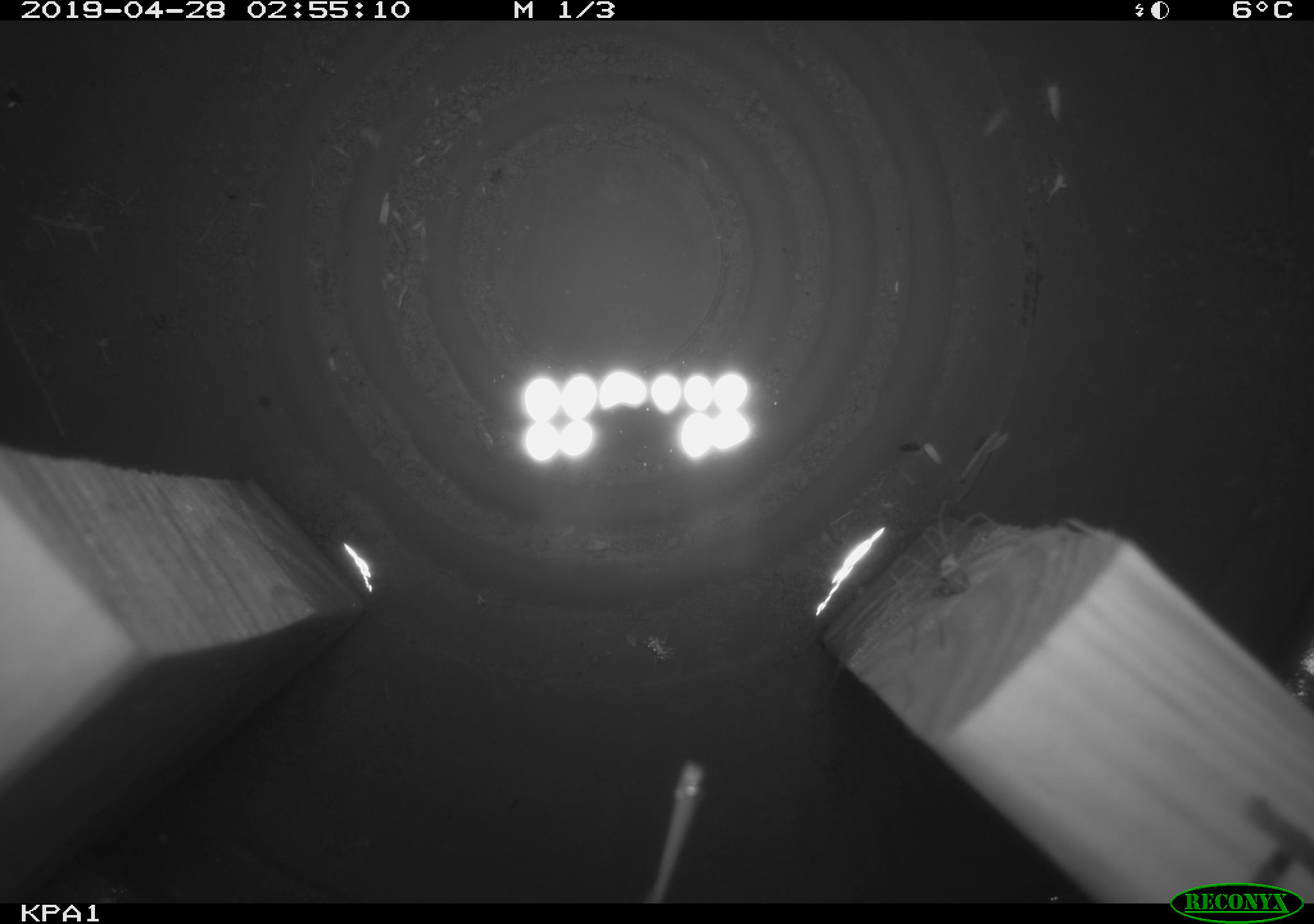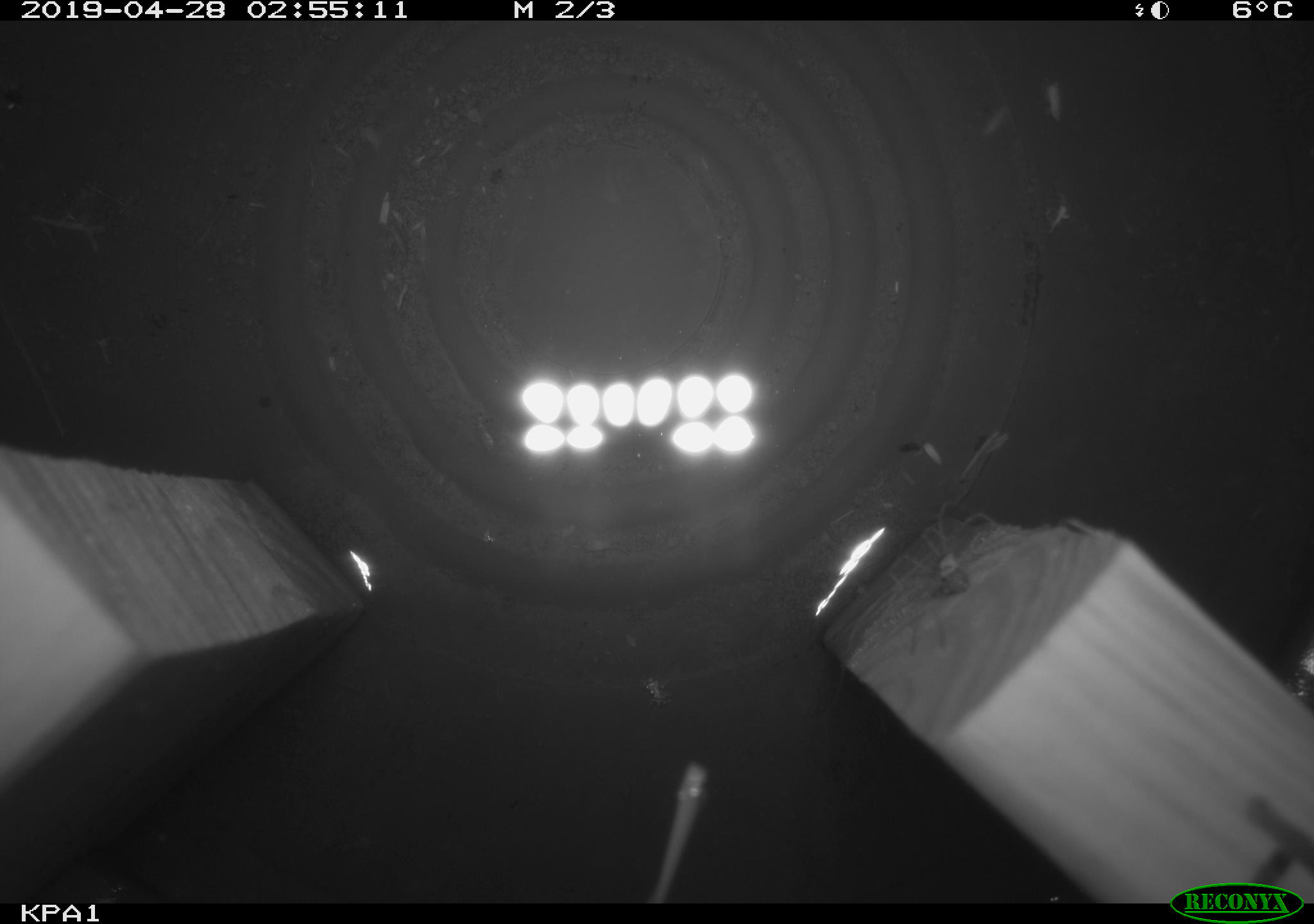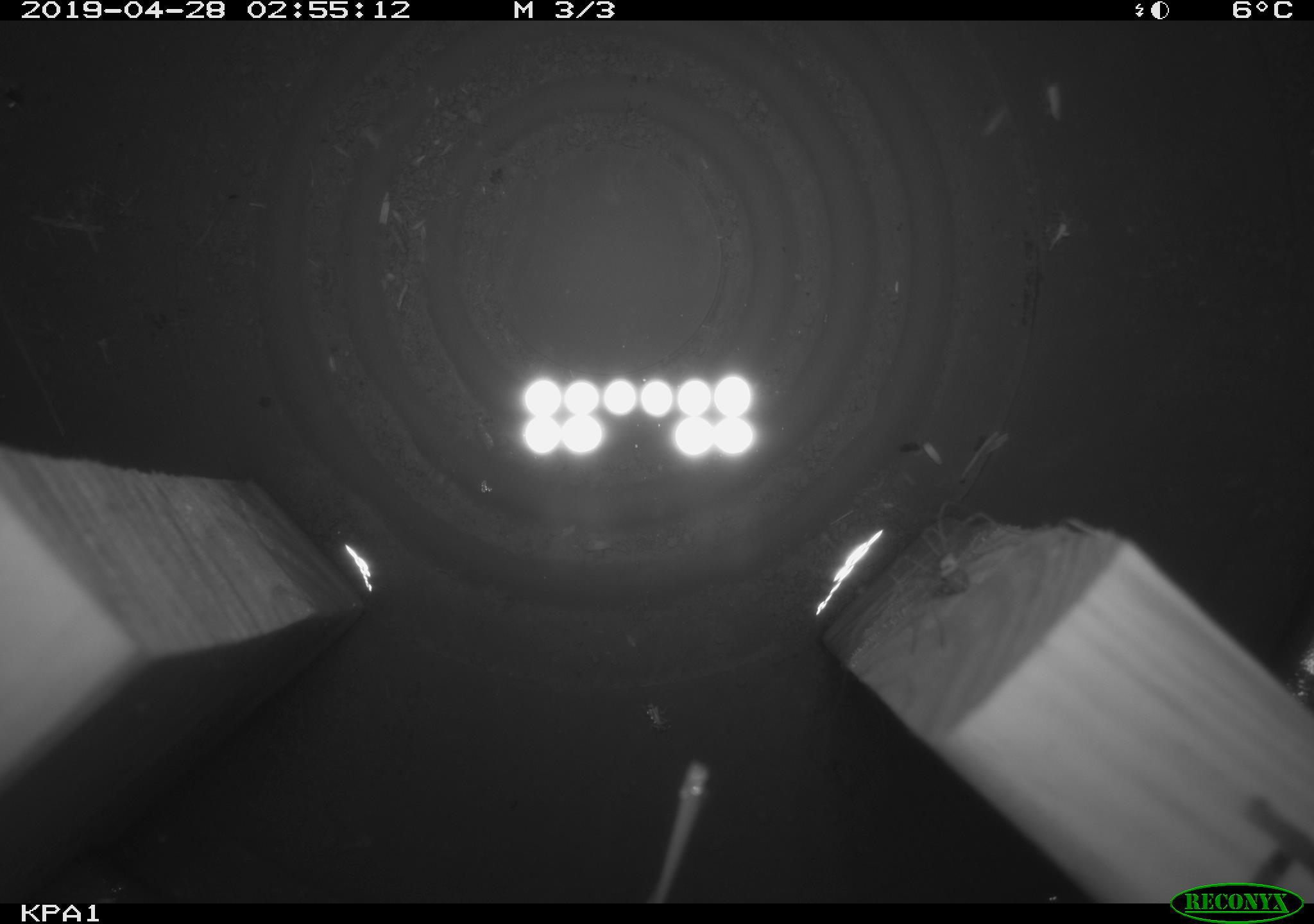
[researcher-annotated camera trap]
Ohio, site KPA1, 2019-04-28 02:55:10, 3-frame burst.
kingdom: Animalia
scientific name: Animalia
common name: animal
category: invertebrate